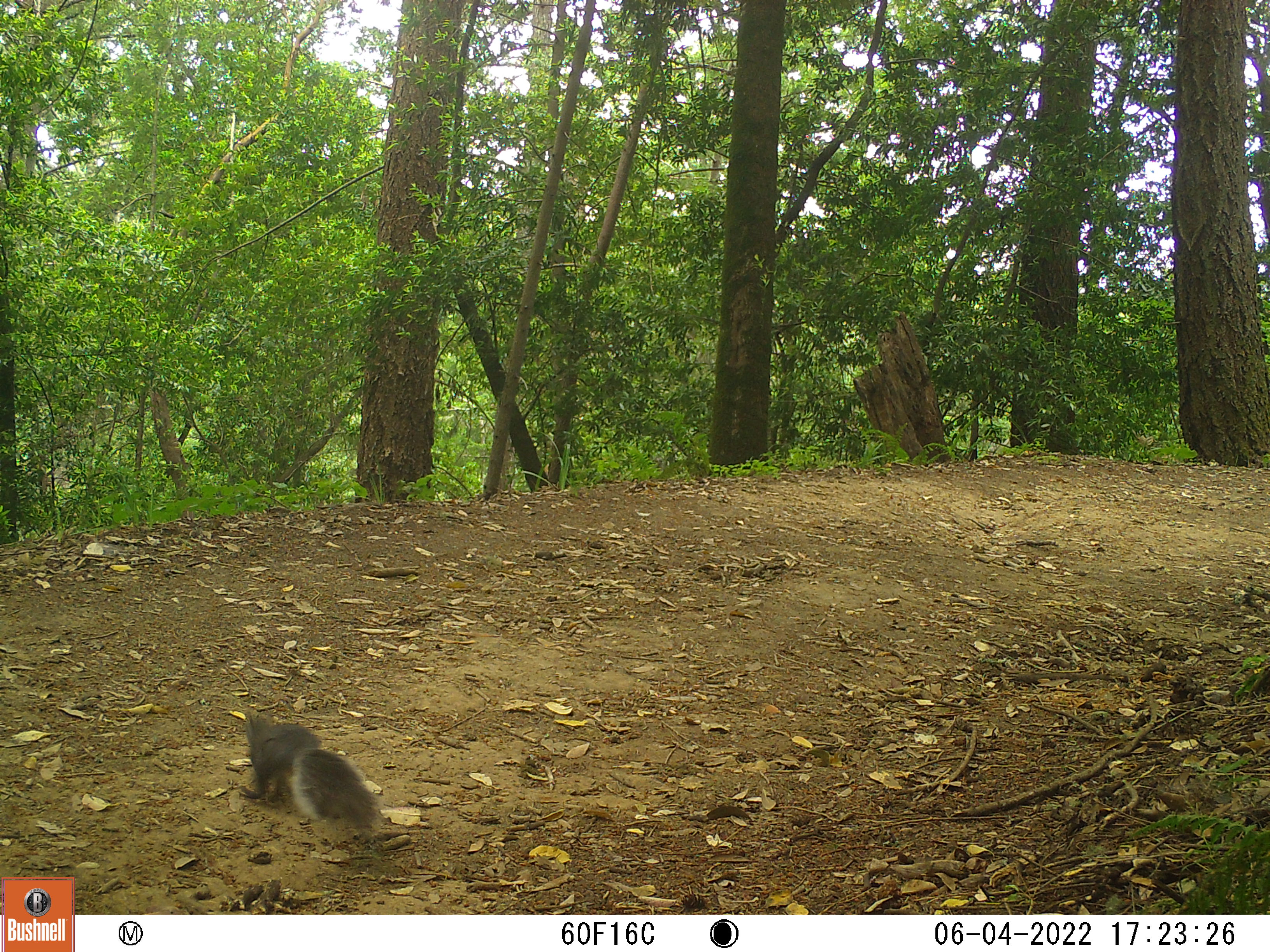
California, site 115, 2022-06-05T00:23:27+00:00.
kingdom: Animalia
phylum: Chordata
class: Mammalia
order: Rodentia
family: Sciuridae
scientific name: Sciuridae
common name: squirrel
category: unknown squirrel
Unknown squirrel (squirrel) (Sciuridae).